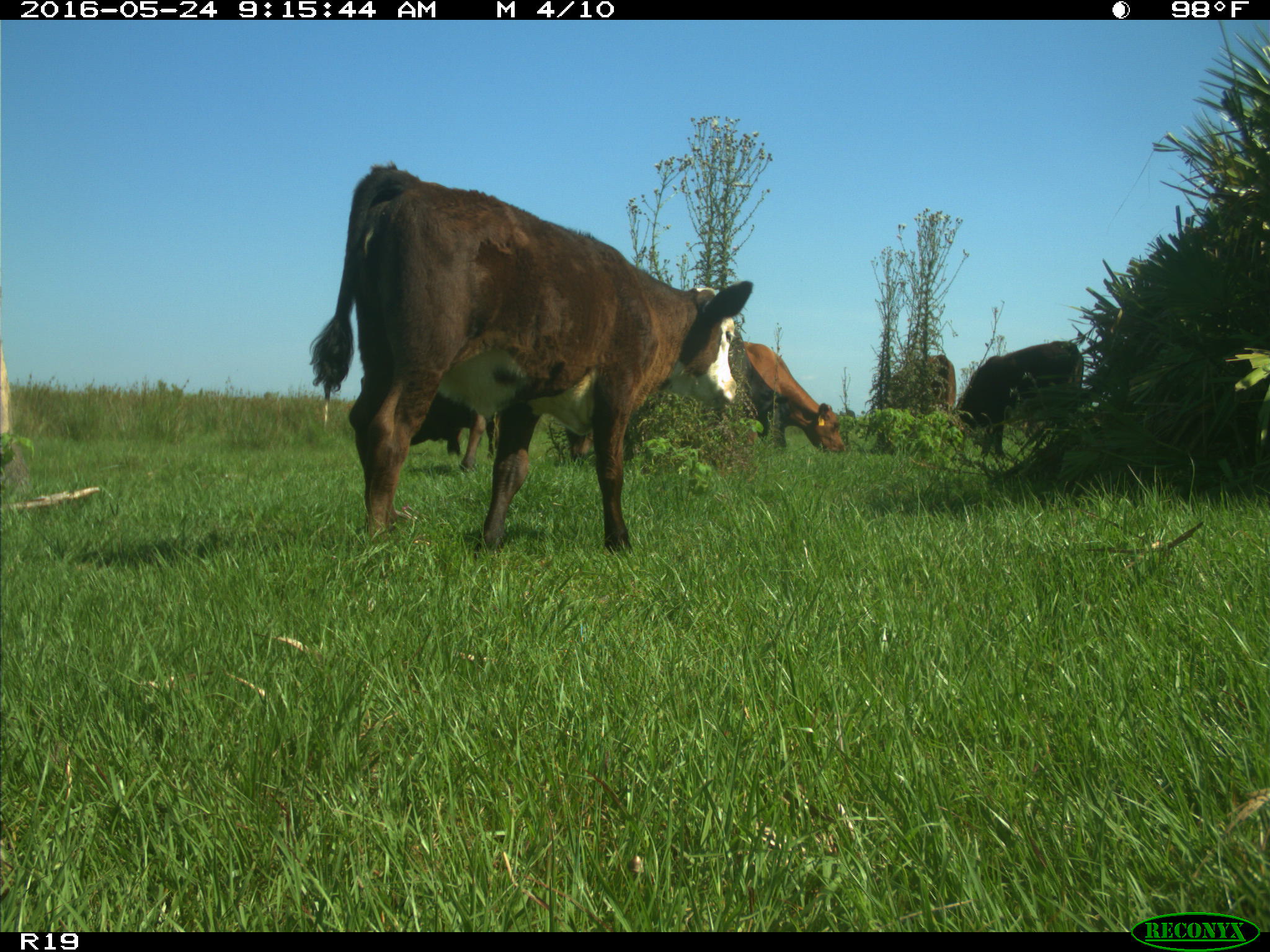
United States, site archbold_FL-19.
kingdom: Animalia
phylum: Chordata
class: Mammalia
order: Artiodactyla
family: Bovidae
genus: Bos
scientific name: Bos taurus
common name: domestic cow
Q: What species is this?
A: Bos taurus (domestic cow).